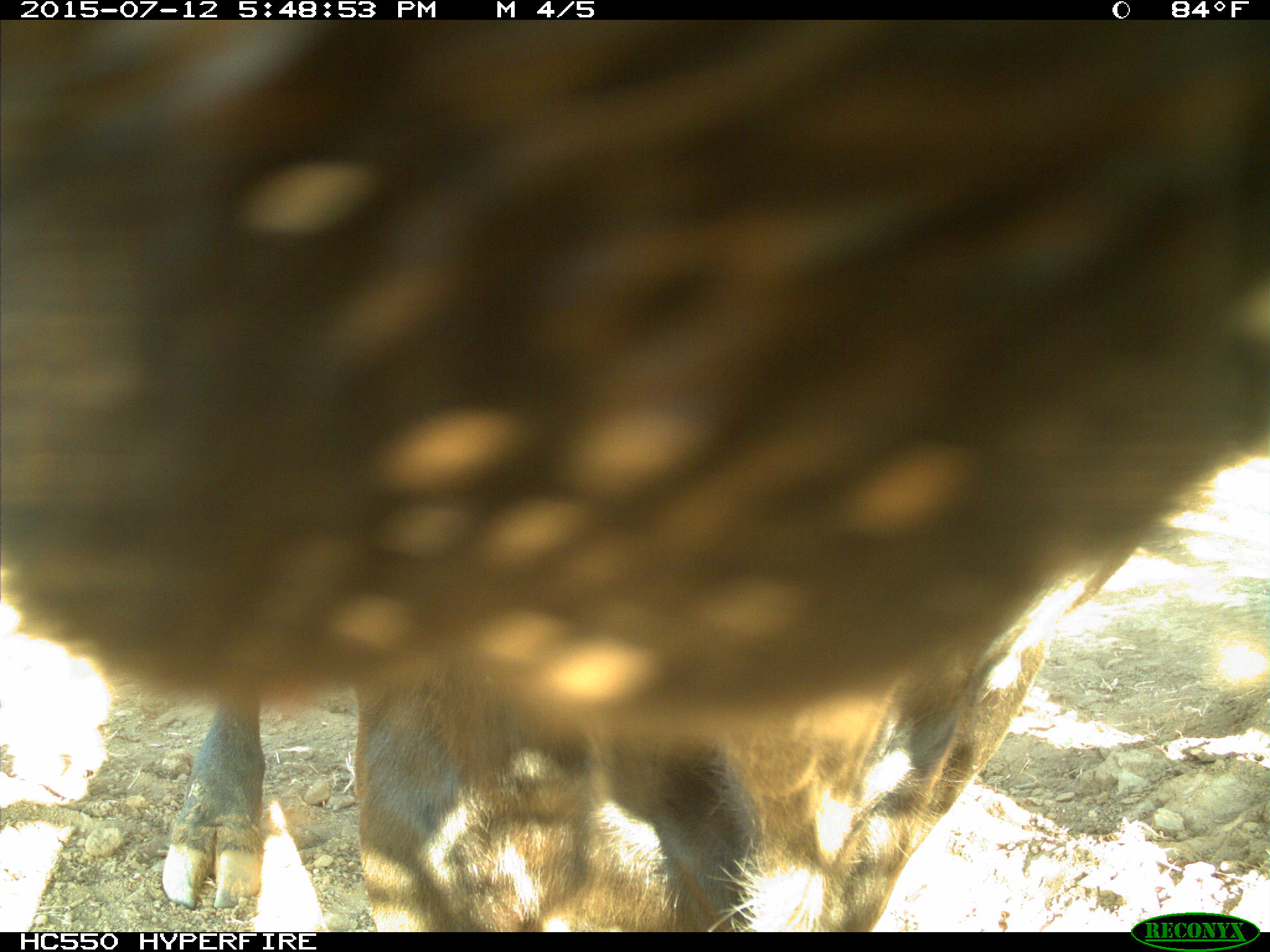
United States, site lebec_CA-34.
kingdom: Animalia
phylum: Chordata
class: Mammalia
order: Artiodactyla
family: Bovidae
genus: Bos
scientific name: Bos taurus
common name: domestic cow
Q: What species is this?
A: Bos taurus (domestic cow).